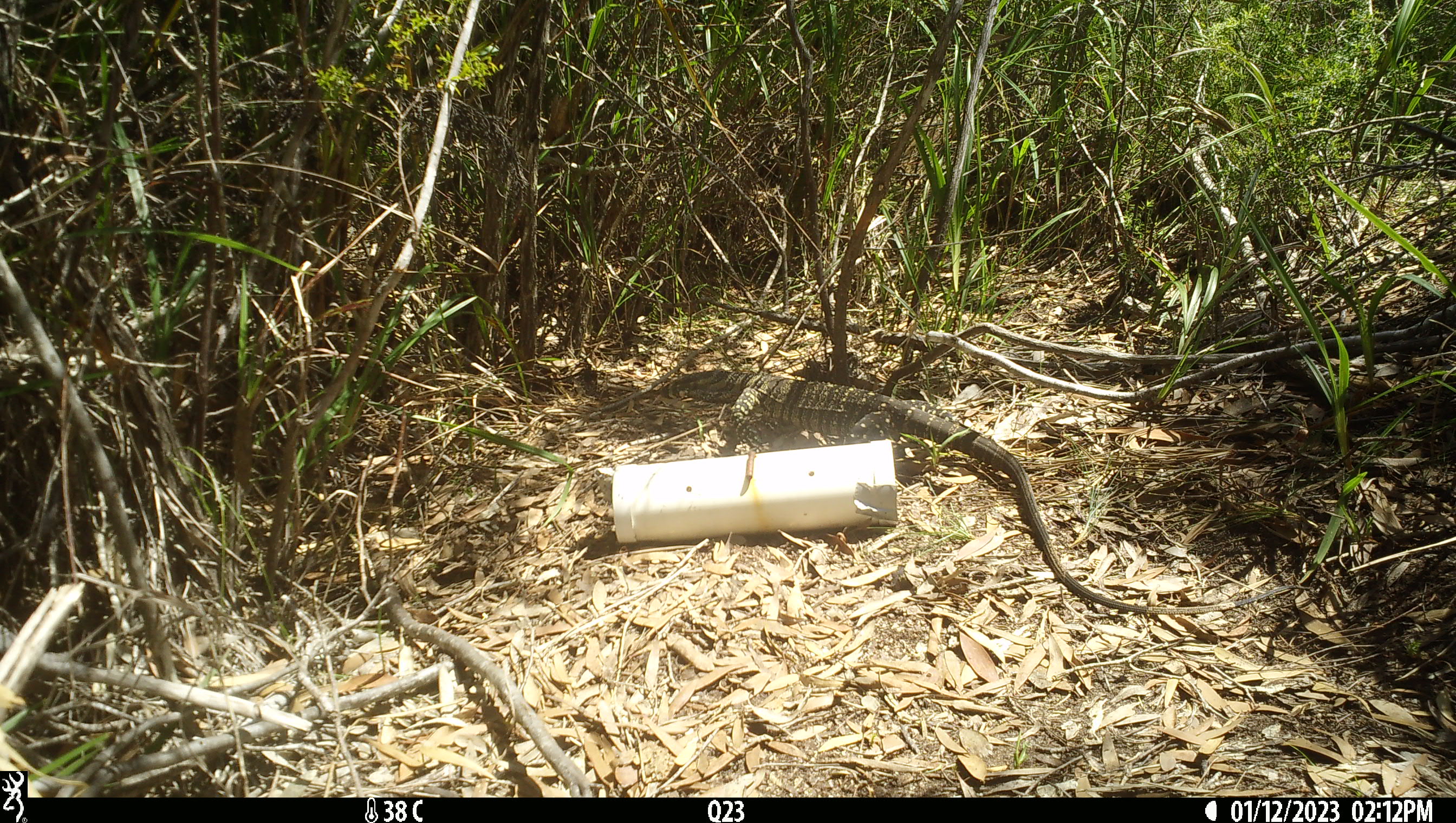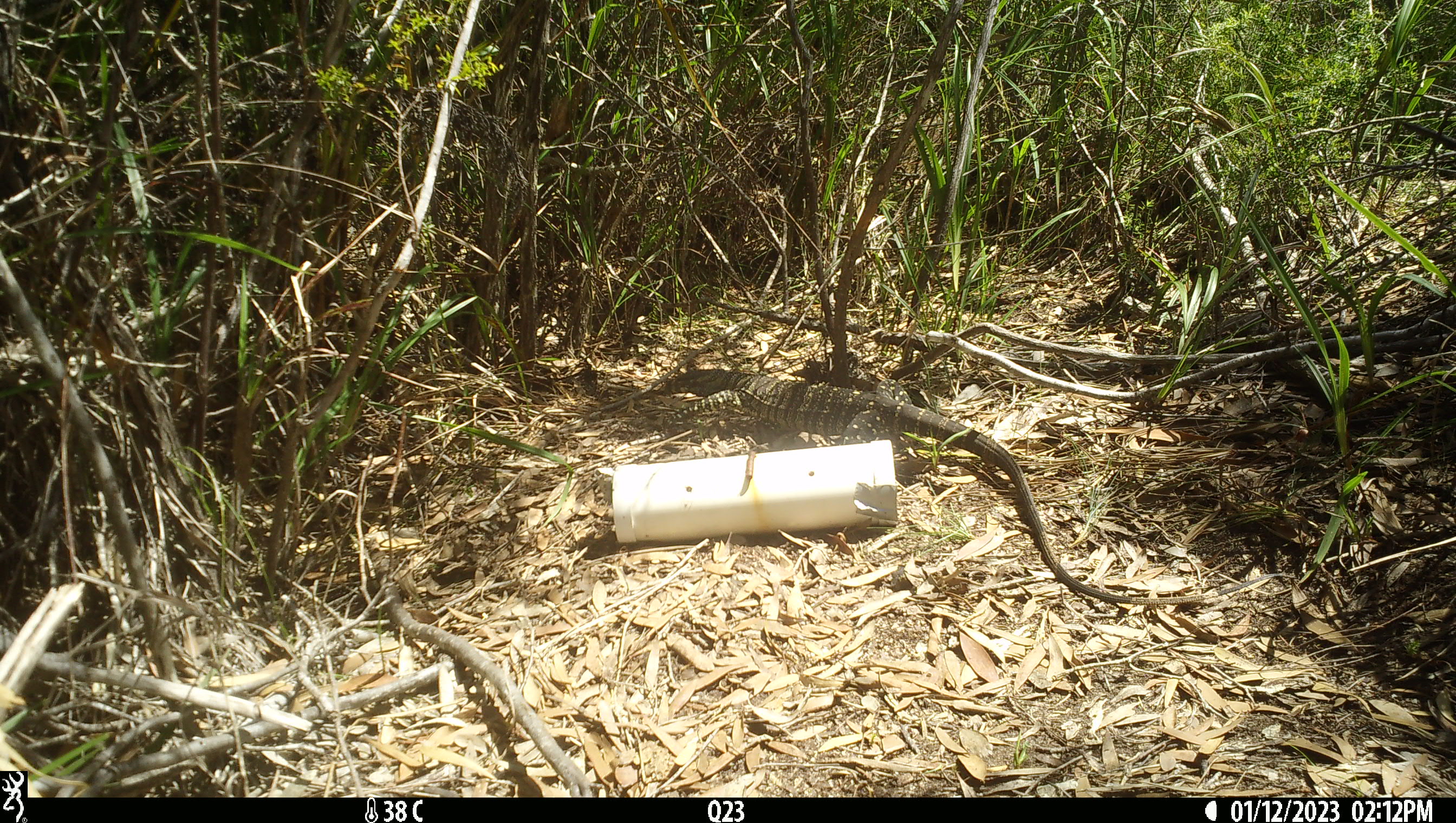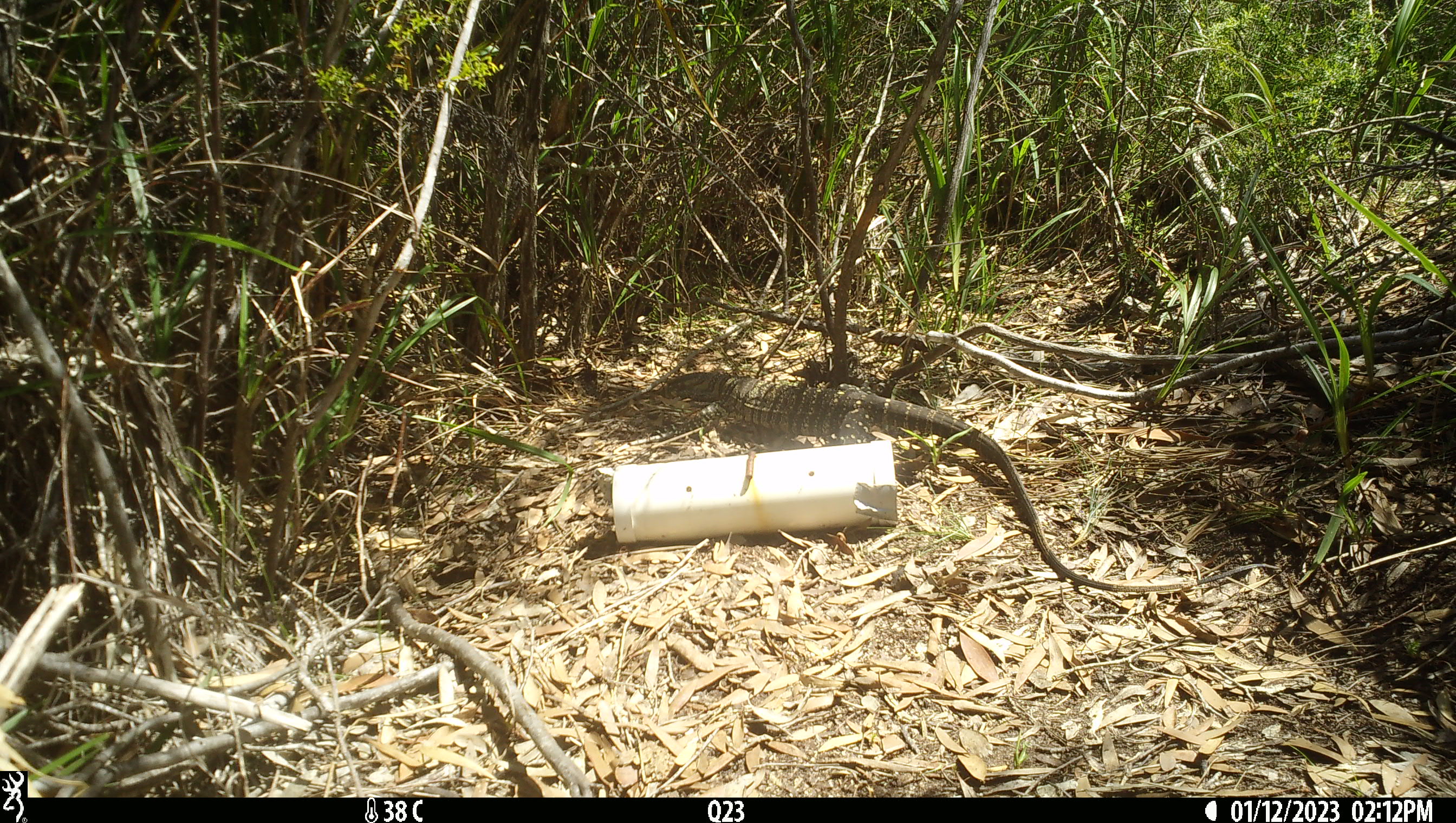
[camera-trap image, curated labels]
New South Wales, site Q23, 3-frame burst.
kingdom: Animalia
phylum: Chordata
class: Reptilia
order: Squamata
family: Varanidae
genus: Varanus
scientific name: Varanus varius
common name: lace monitor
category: goanna